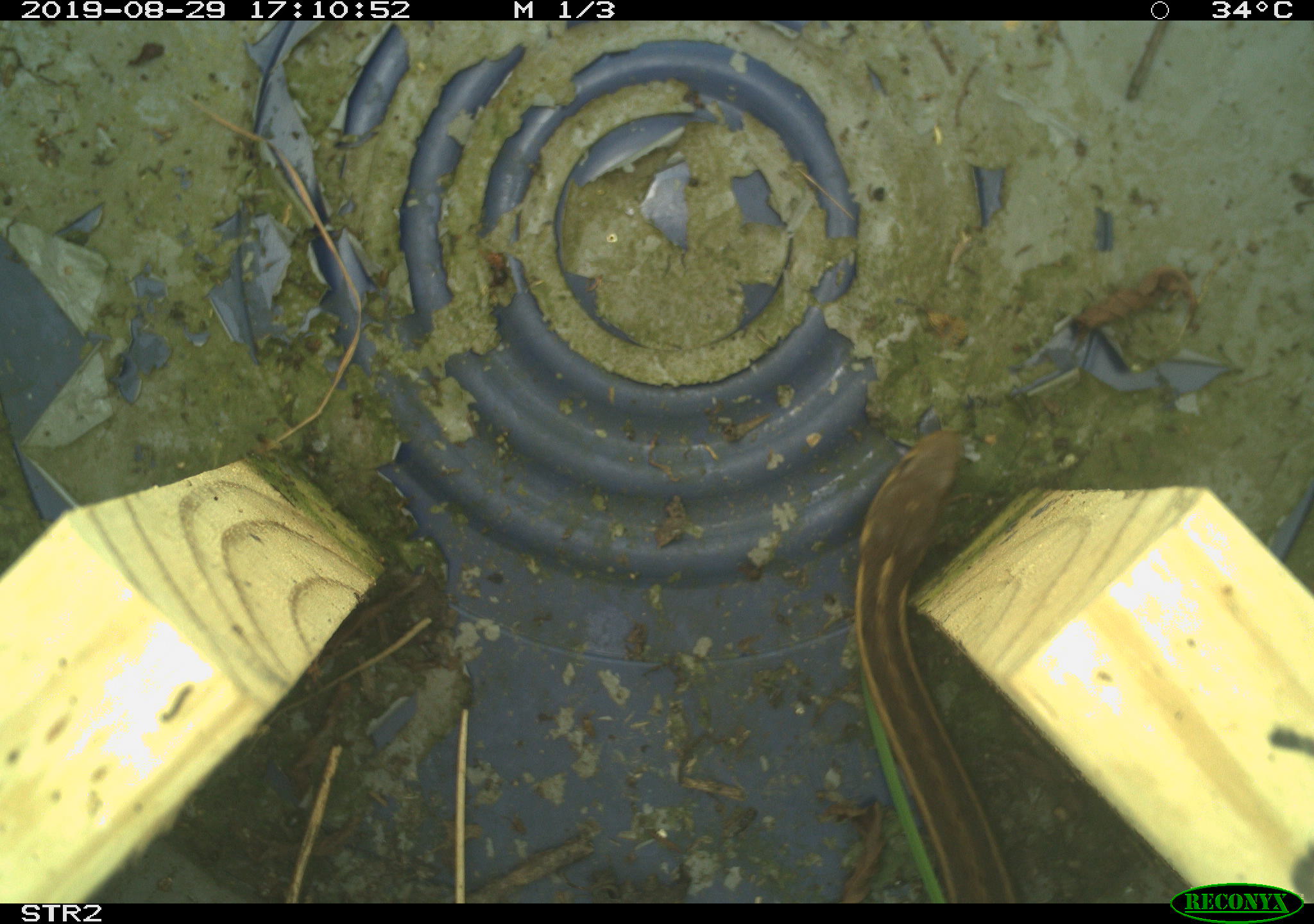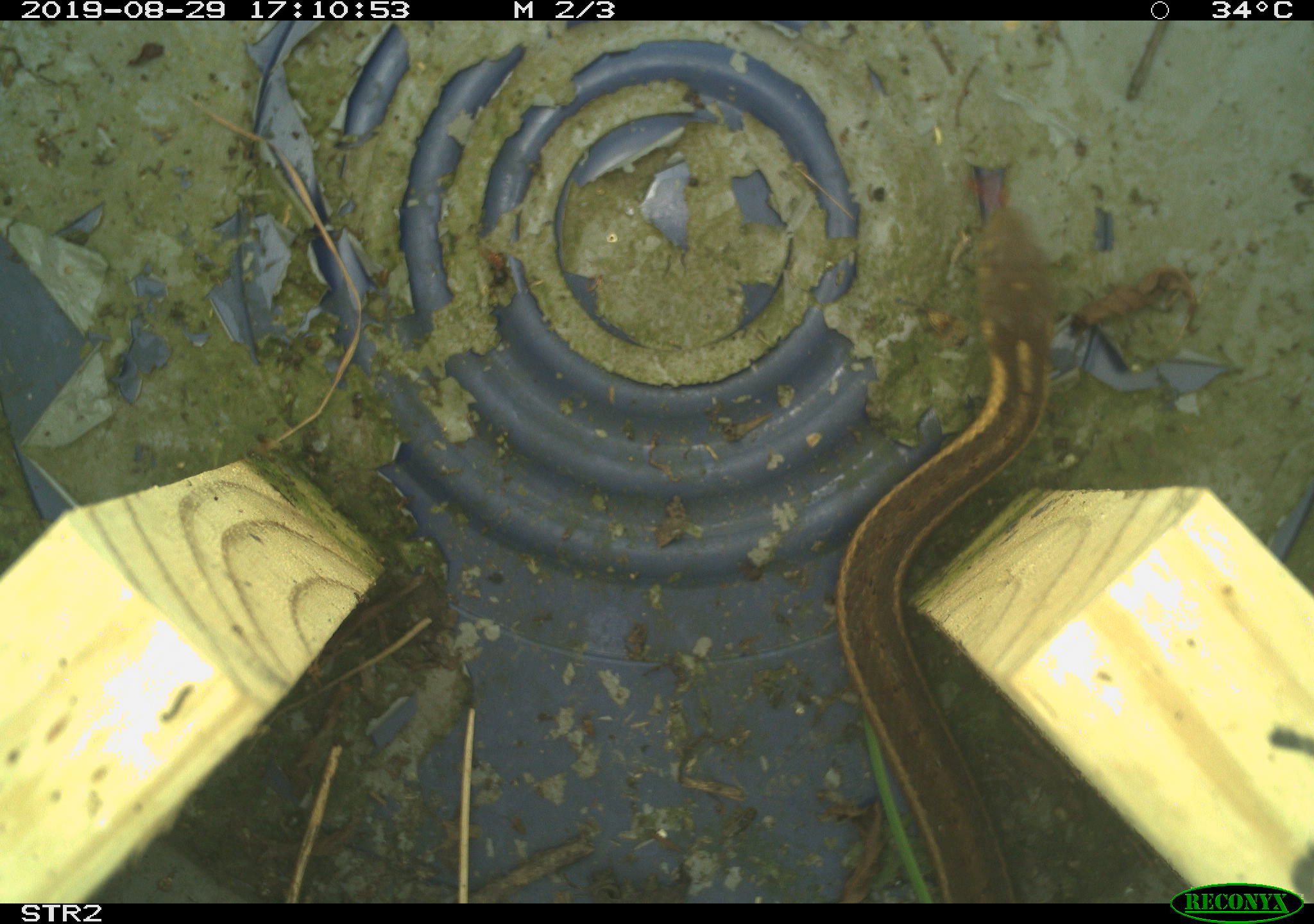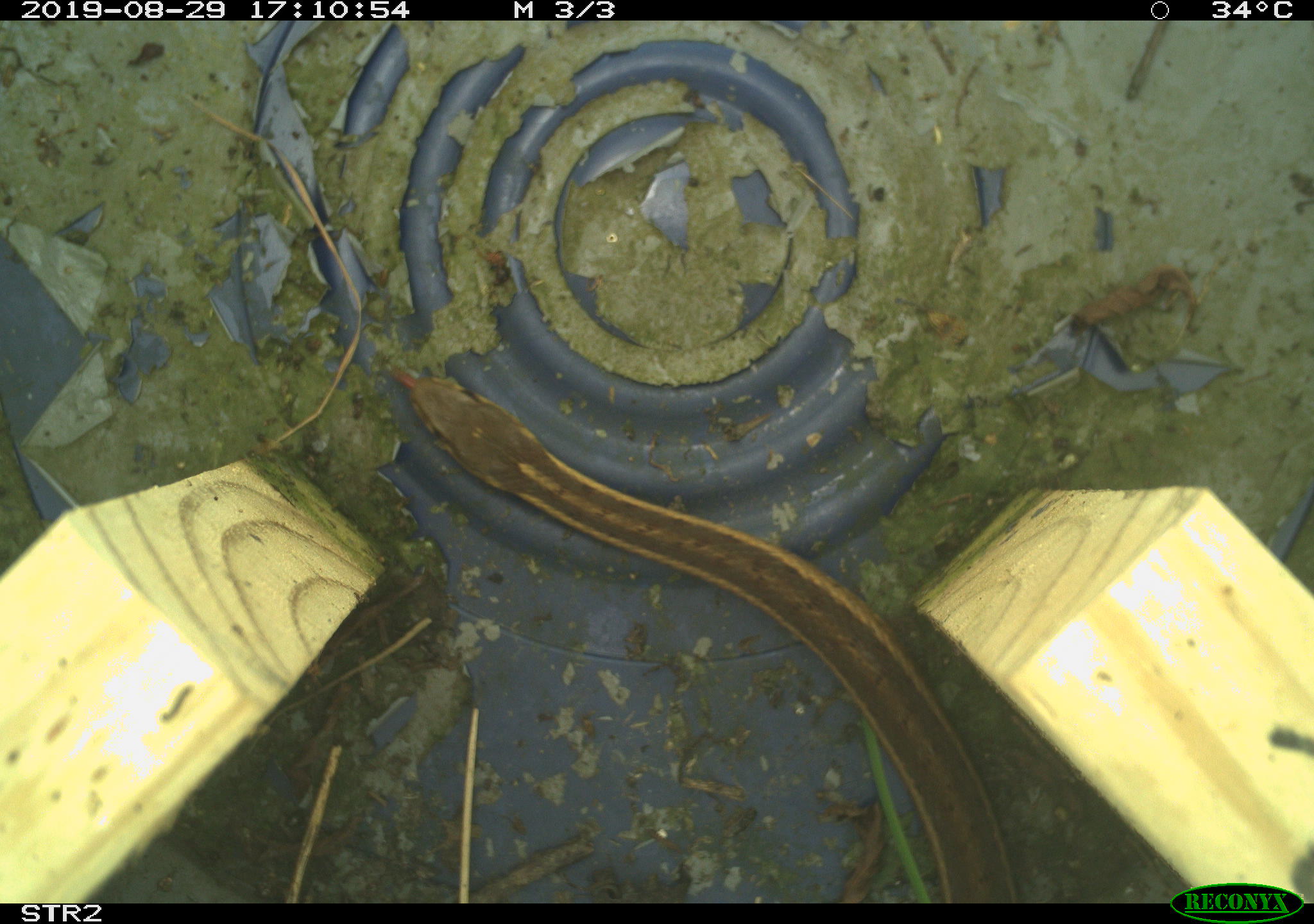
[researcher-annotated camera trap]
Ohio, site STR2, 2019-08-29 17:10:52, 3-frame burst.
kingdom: Animalia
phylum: Chordata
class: Reptilia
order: Squamata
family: Colubridae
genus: Thamnophis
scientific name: Thamnophis sirtalis sirtalis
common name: eastern gartersnake